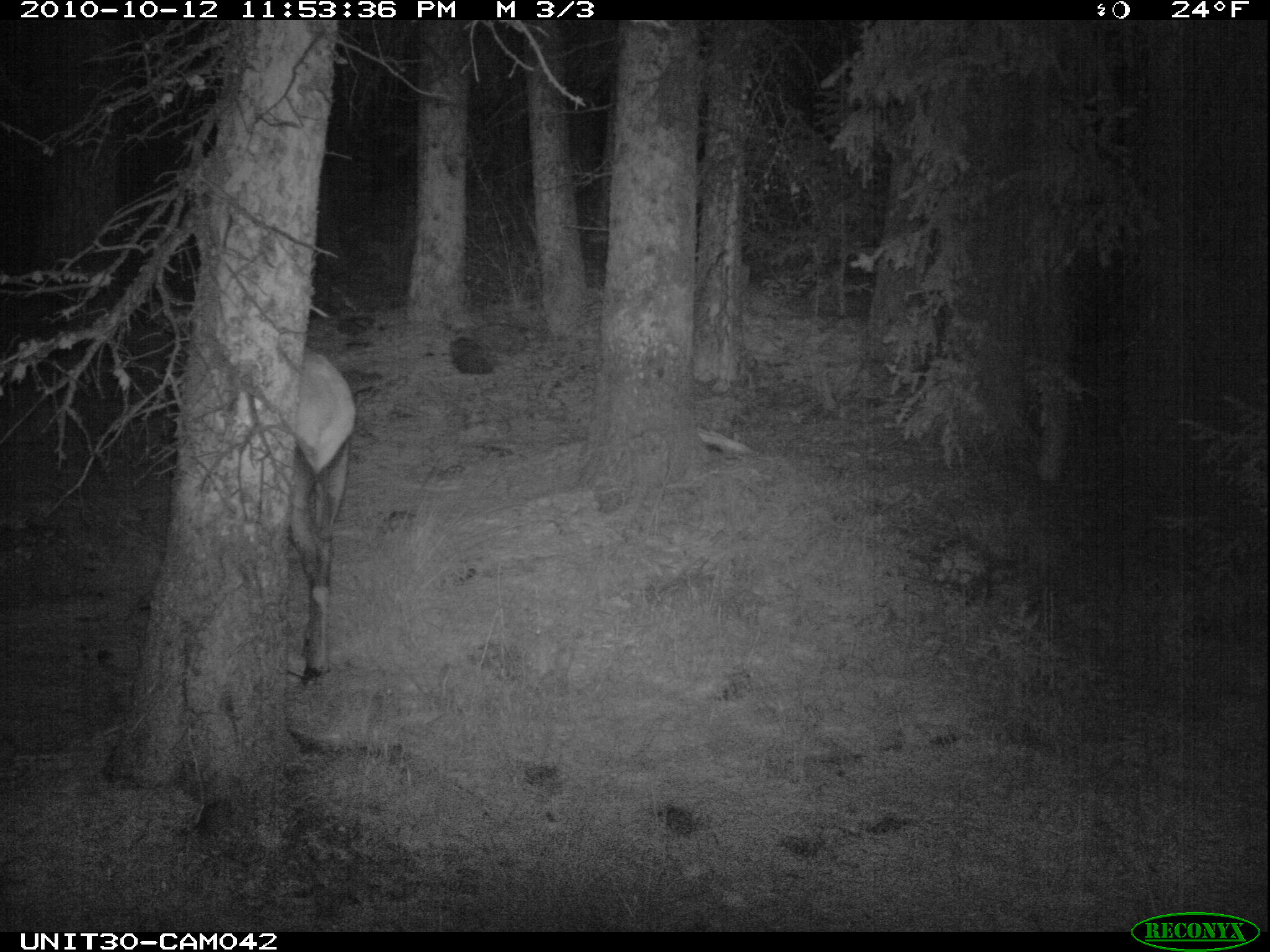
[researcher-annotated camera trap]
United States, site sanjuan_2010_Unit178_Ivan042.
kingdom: Animalia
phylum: Chordata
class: Mammalia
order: Artiodactyla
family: Cervidae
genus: Cervus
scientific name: Cervus elaphus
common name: red deer